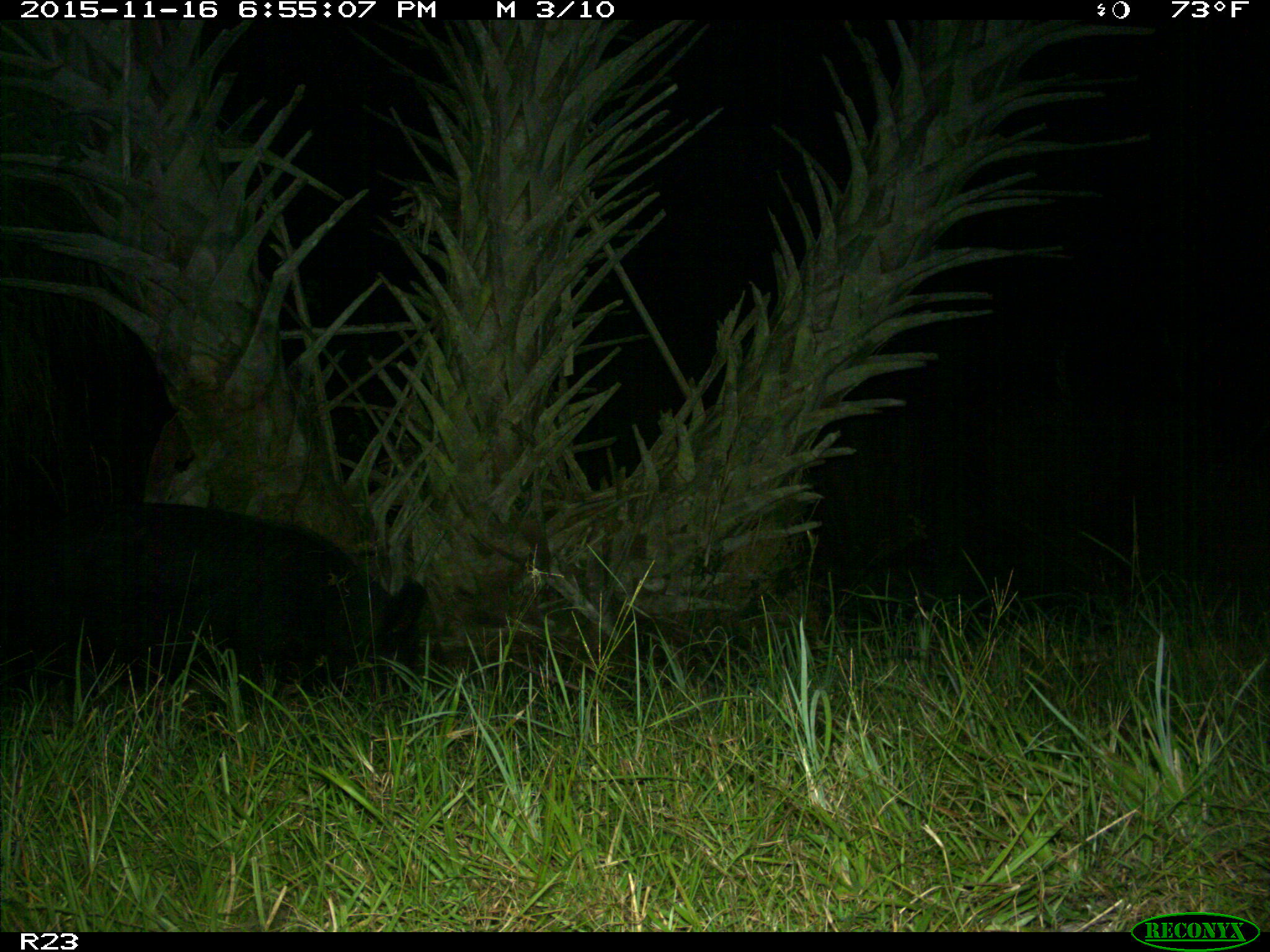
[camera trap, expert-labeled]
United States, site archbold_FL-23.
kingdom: Animalia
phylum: Chordata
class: Mammalia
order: Artiodactyla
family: Suidae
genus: Sus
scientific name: Sus scrofa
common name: wild boar